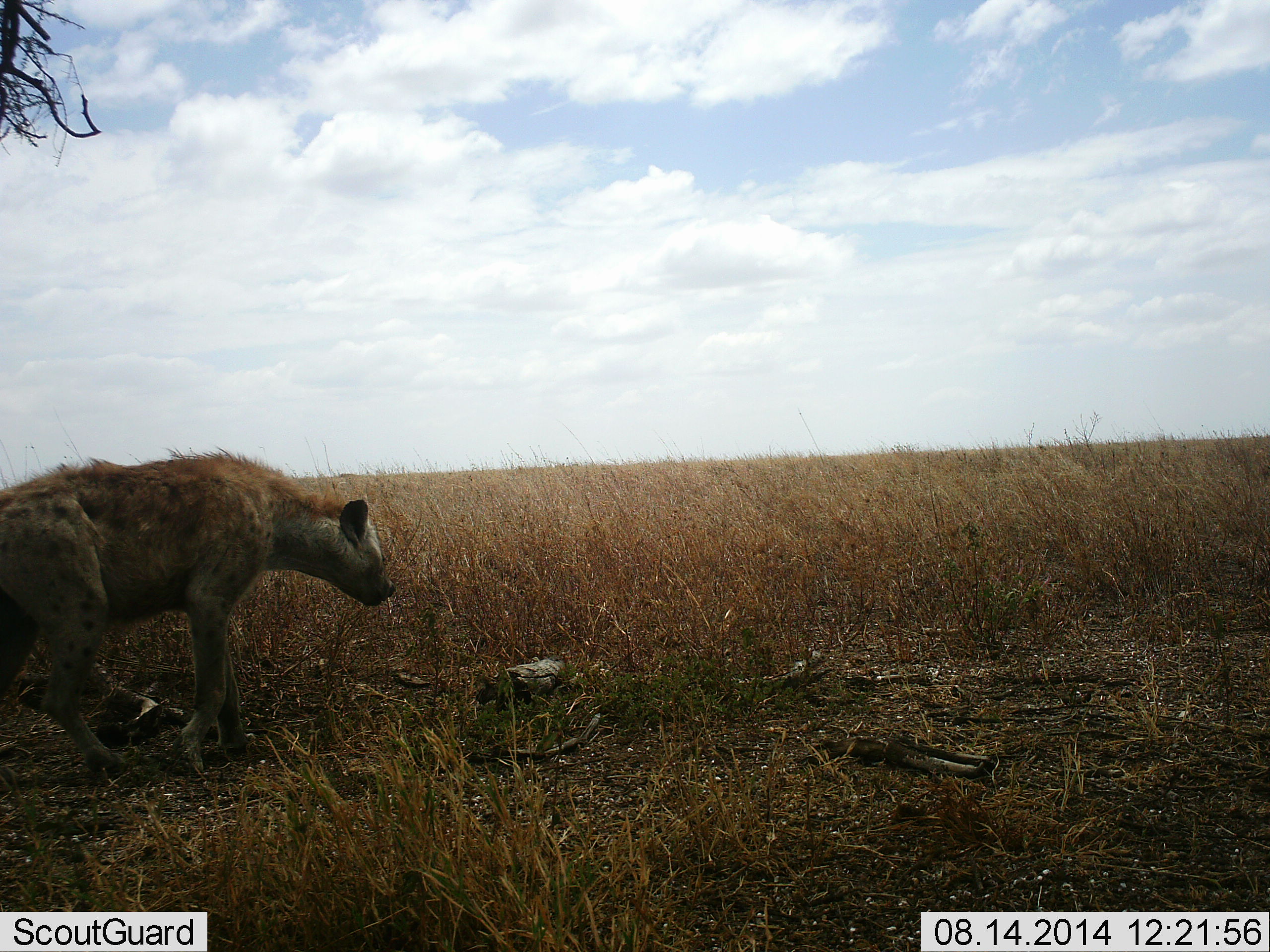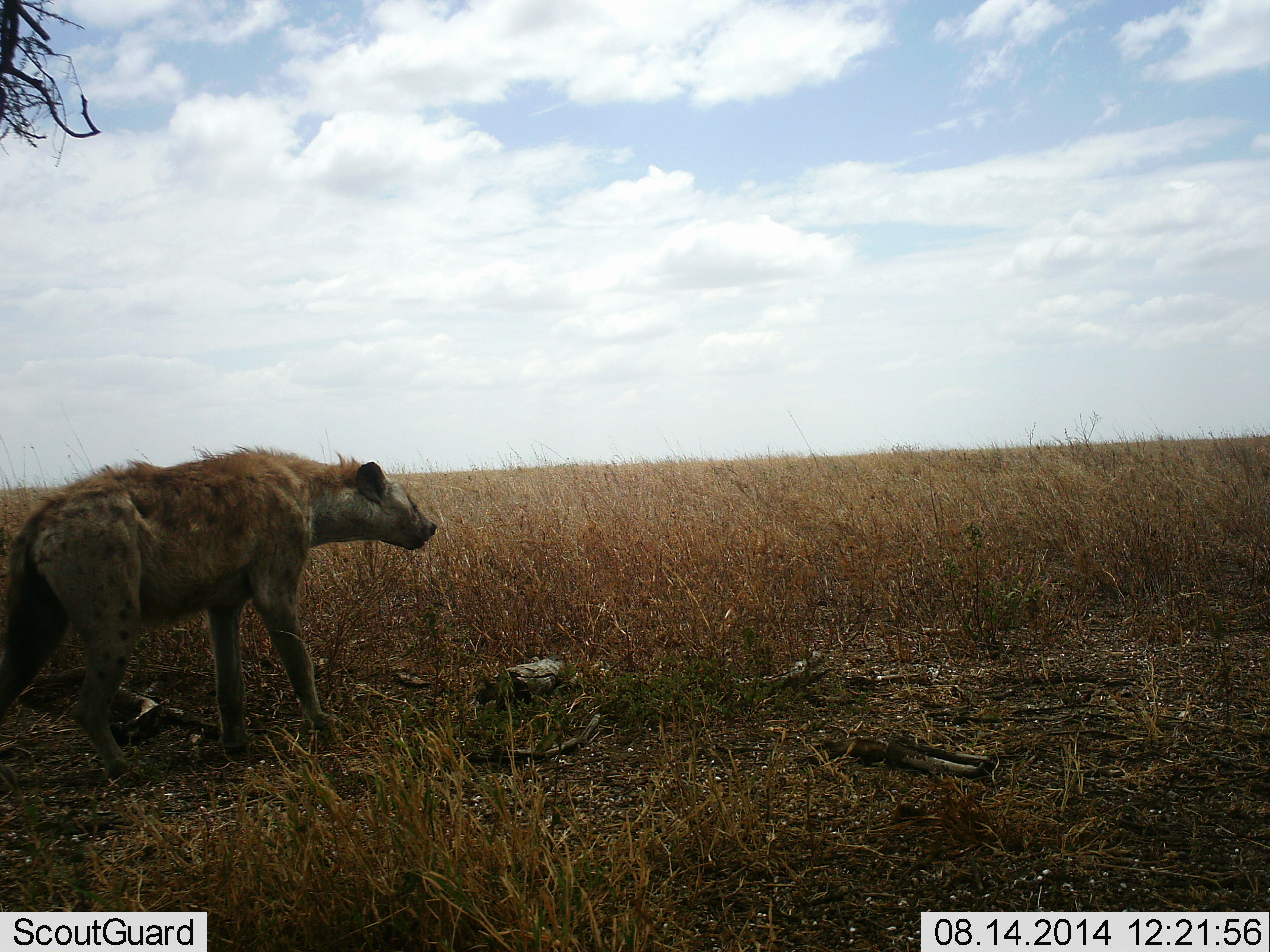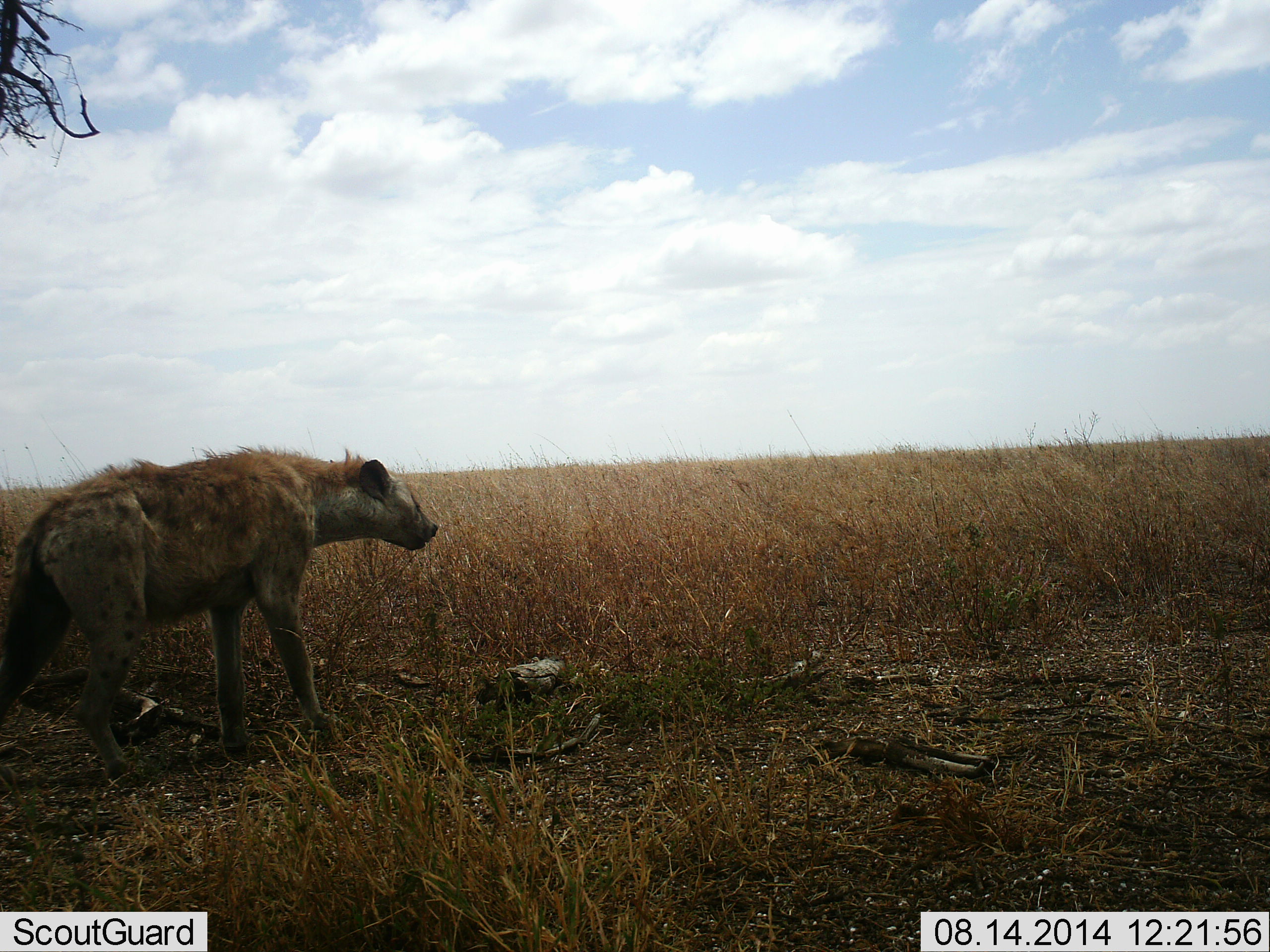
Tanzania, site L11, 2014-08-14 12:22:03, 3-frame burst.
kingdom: Animalia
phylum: Chordata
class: Mammalia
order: Carnivora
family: Hyaenidae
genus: Crocuta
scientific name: Crocuta crocuta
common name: spotted hyena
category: hyenaspotted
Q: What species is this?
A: Hyenaspotted (spotted hyena) (Crocuta crocuta).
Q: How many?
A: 1.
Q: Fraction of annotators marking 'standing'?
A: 70%.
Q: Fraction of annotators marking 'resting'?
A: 0%.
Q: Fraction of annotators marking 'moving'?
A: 40%.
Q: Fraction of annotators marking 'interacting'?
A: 10%.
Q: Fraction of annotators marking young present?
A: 0%.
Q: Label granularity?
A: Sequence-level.